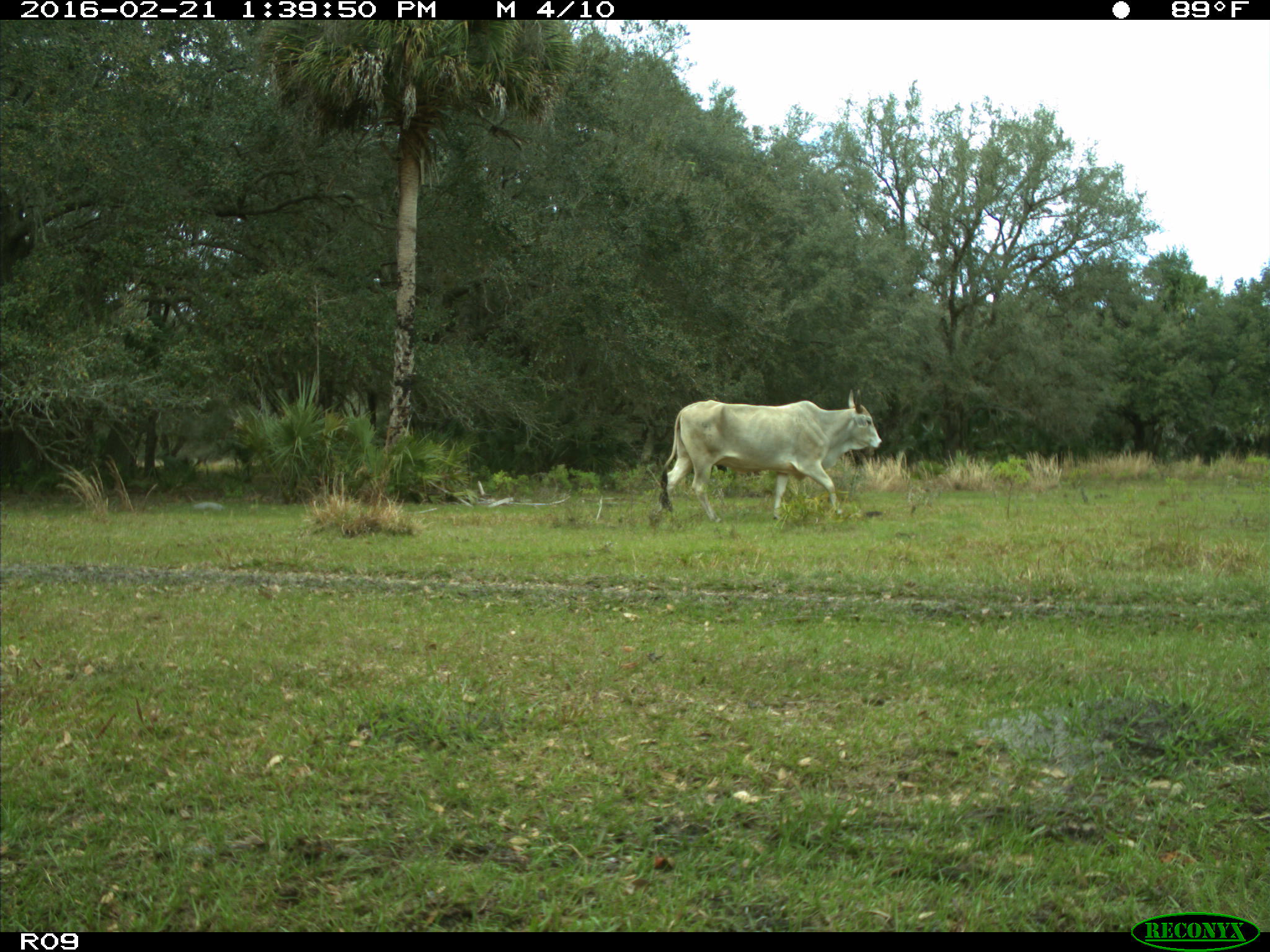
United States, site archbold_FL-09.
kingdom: Animalia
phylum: Chordata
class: Mammalia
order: Artiodactyla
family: Bovidae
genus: Bos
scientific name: Bos taurus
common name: domestic cow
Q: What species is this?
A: Bos taurus (domestic cow).